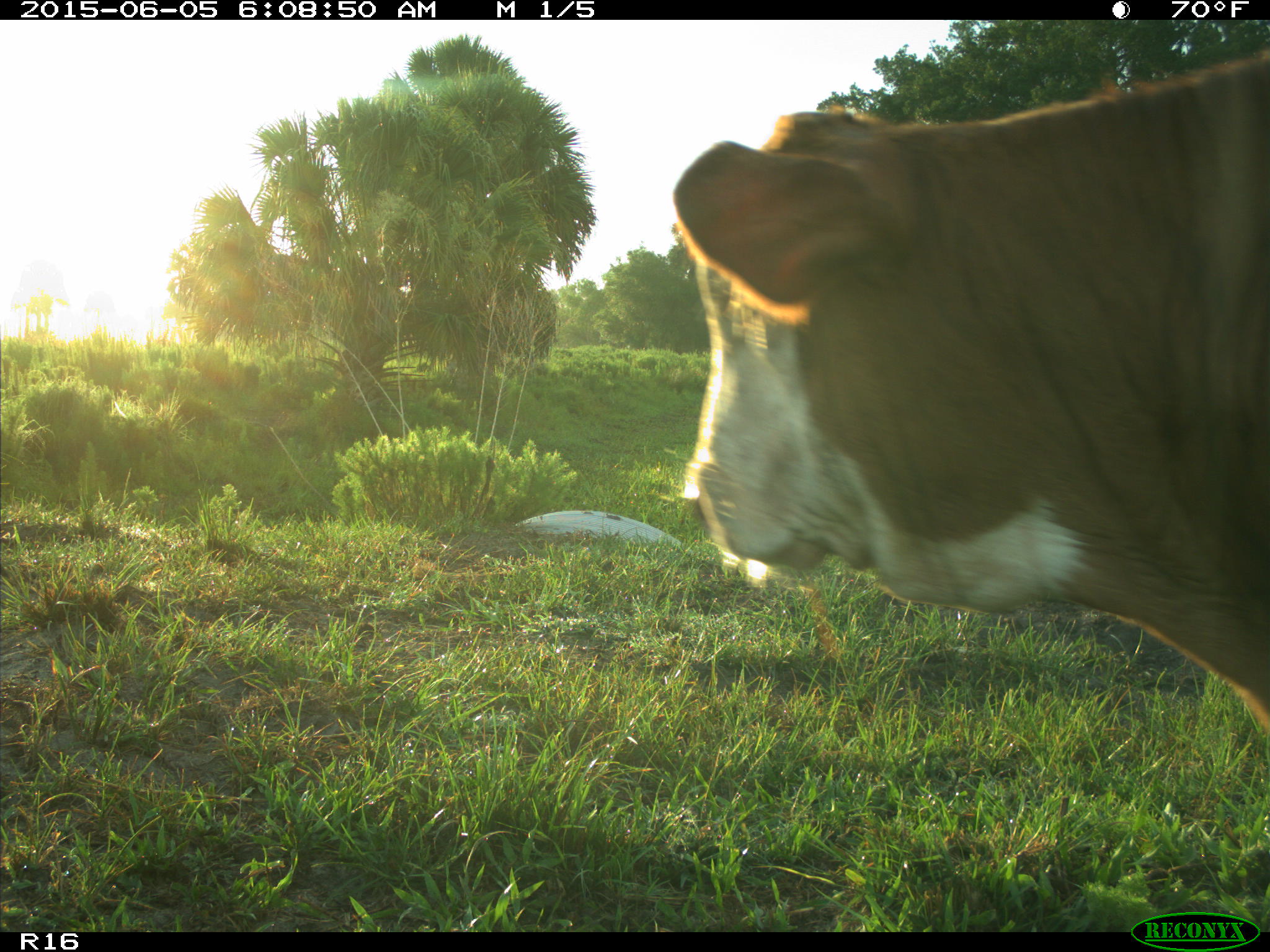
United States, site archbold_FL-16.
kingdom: Animalia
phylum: Chordata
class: Mammalia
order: Artiodactyla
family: Bovidae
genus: Bos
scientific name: Bos taurus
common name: domestic cow